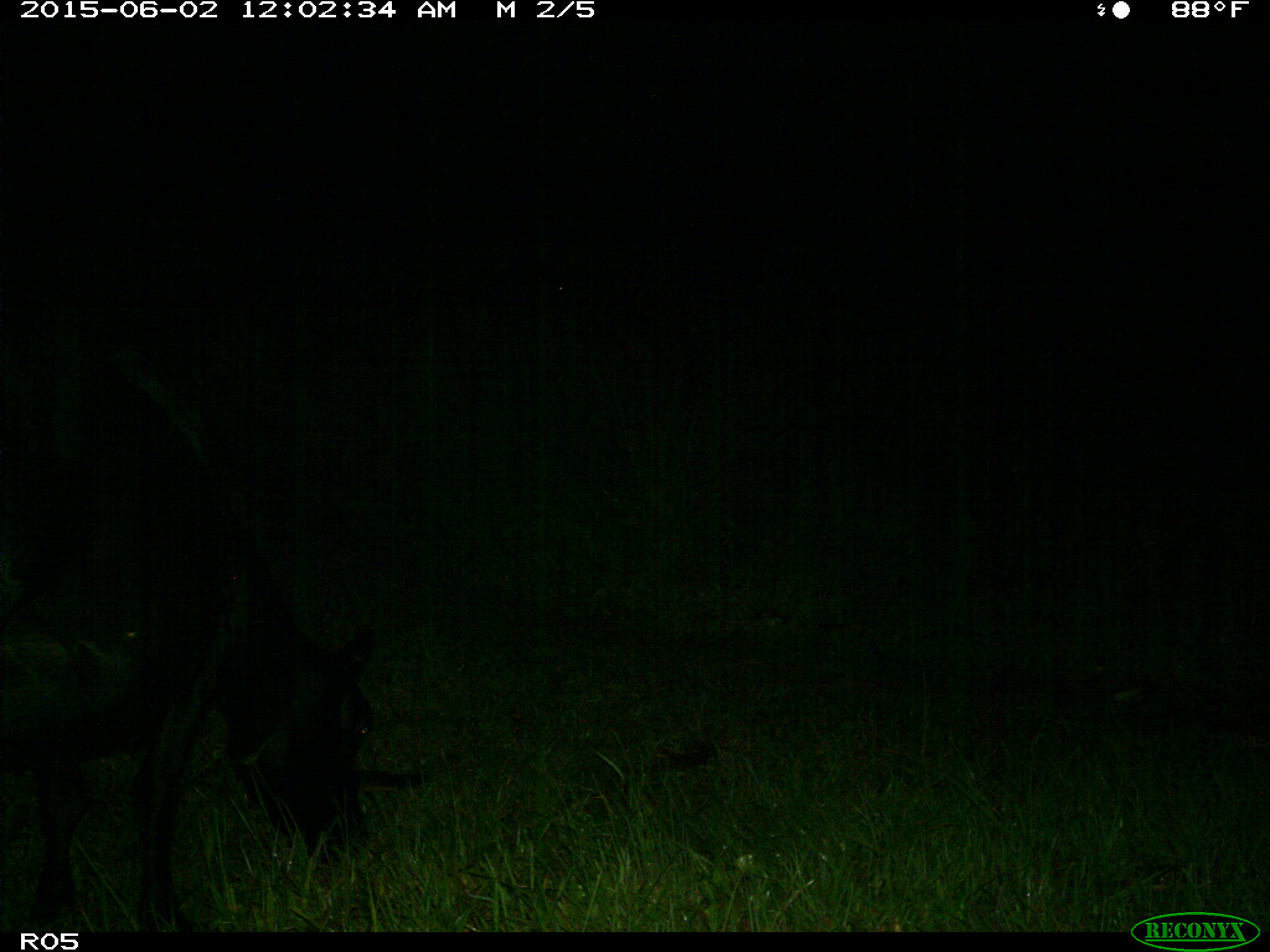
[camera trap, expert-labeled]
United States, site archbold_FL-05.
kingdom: Animalia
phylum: Chordata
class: Mammalia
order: Artiodactyla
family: Bovidae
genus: Bos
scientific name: Bos taurus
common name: domestic cow